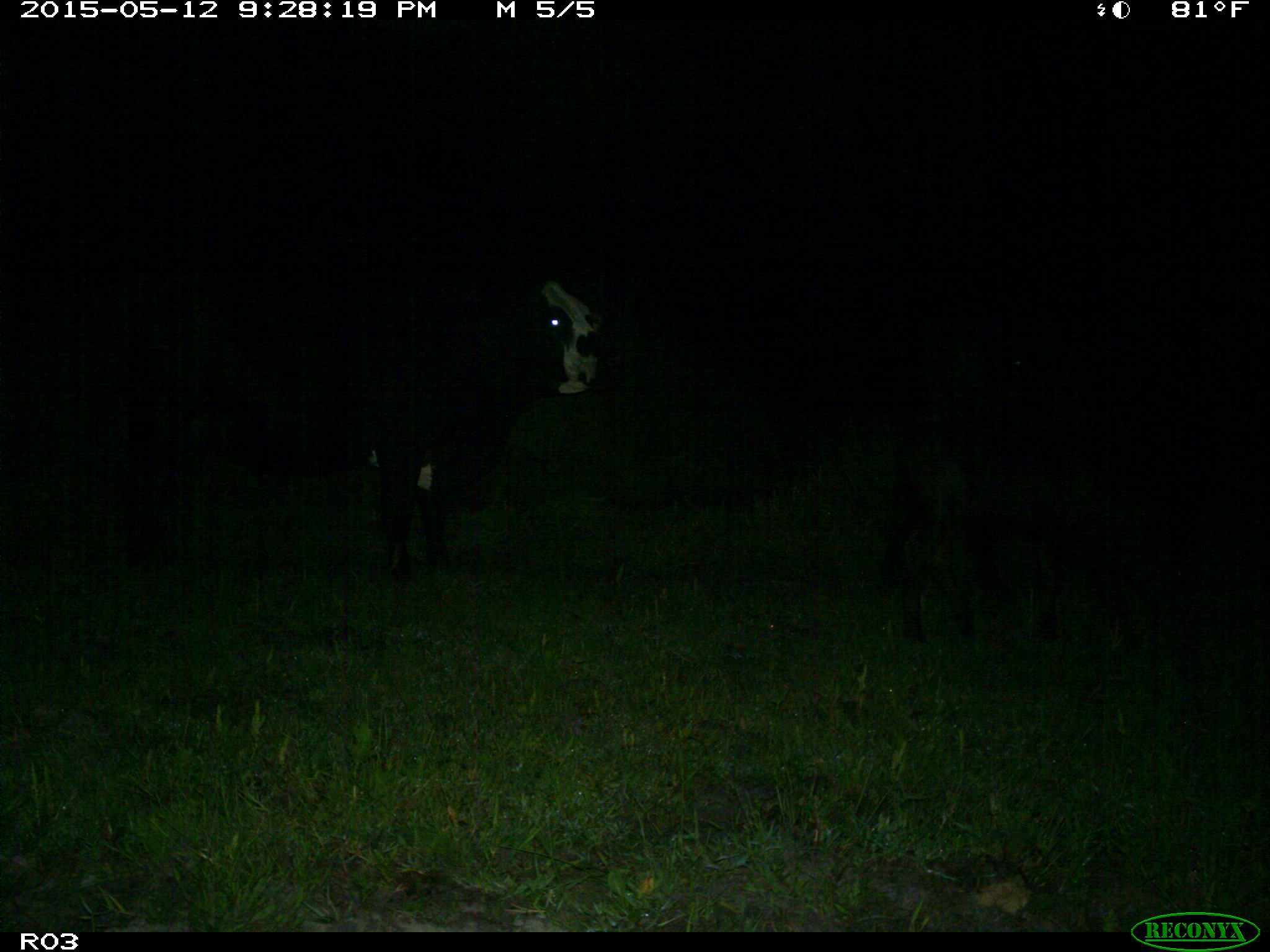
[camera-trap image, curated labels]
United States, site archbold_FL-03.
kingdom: Animalia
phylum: Chordata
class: Mammalia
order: Artiodactyla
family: Bovidae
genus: Bos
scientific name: Bos taurus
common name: domestic cow